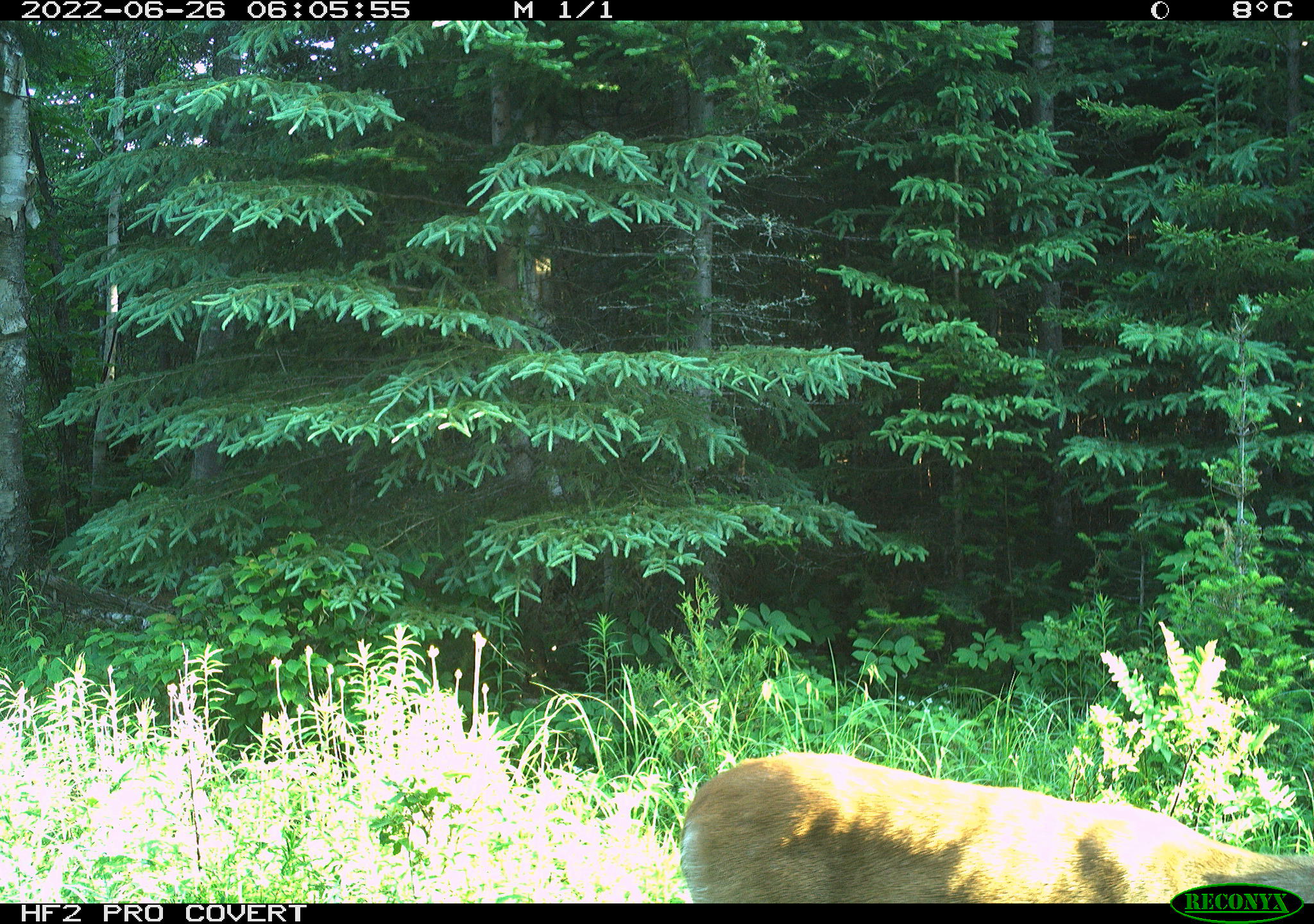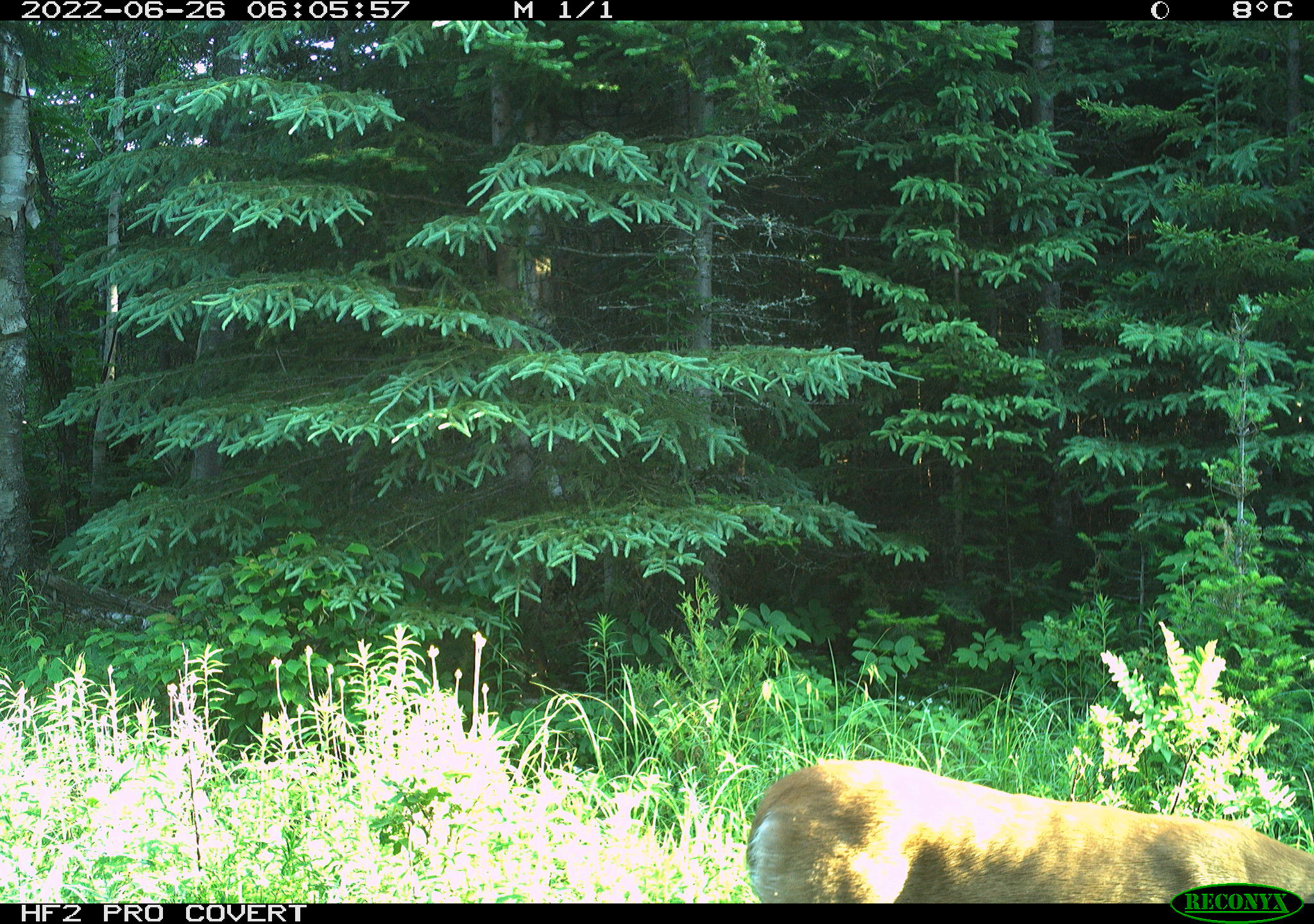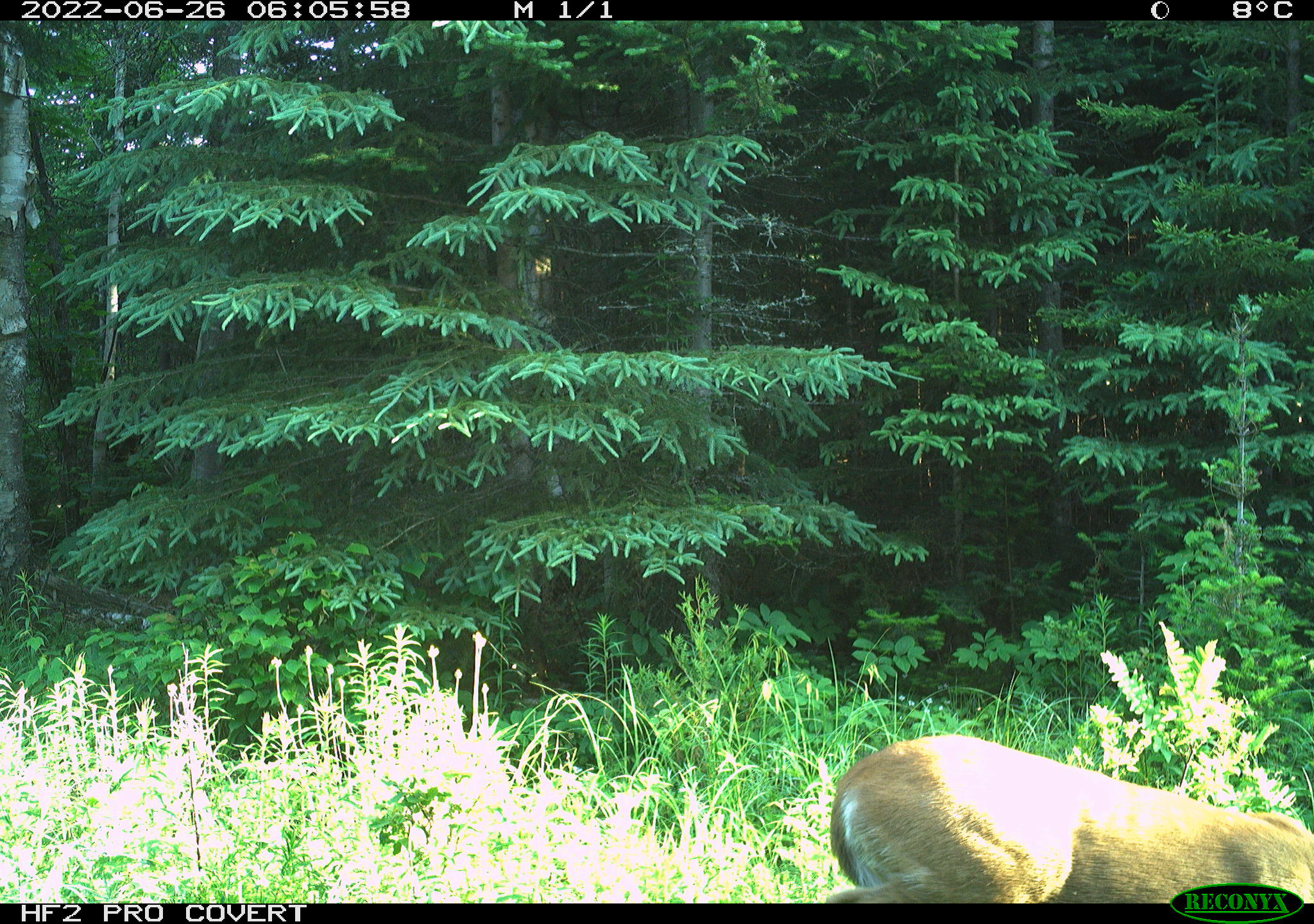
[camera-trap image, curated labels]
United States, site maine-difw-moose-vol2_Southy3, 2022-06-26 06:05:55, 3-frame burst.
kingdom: Animalia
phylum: Chordata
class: Mammalia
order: Artiodactyla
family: Cervidae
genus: Odocoileus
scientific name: Odocoileus virginianus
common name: white-tailed deer